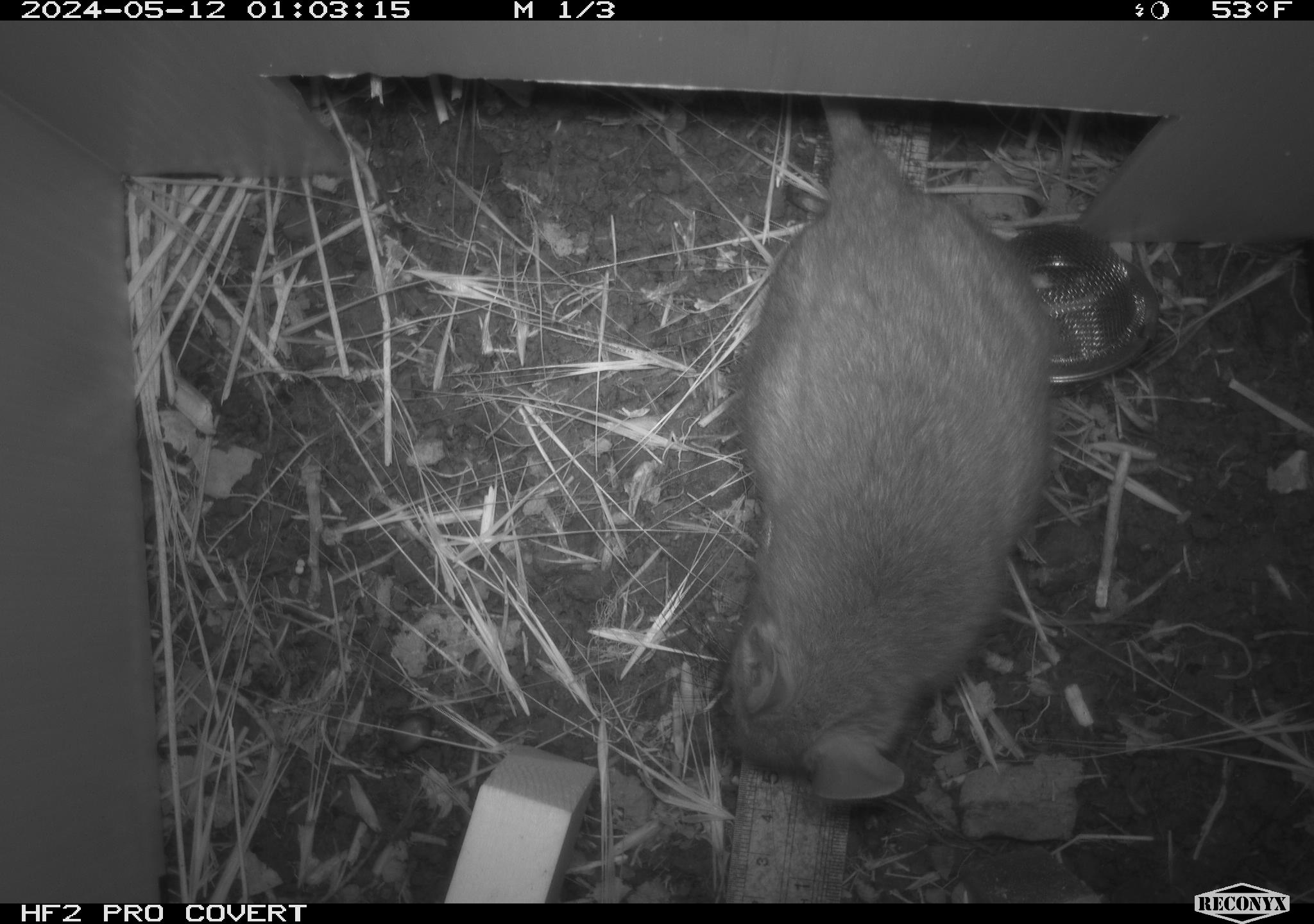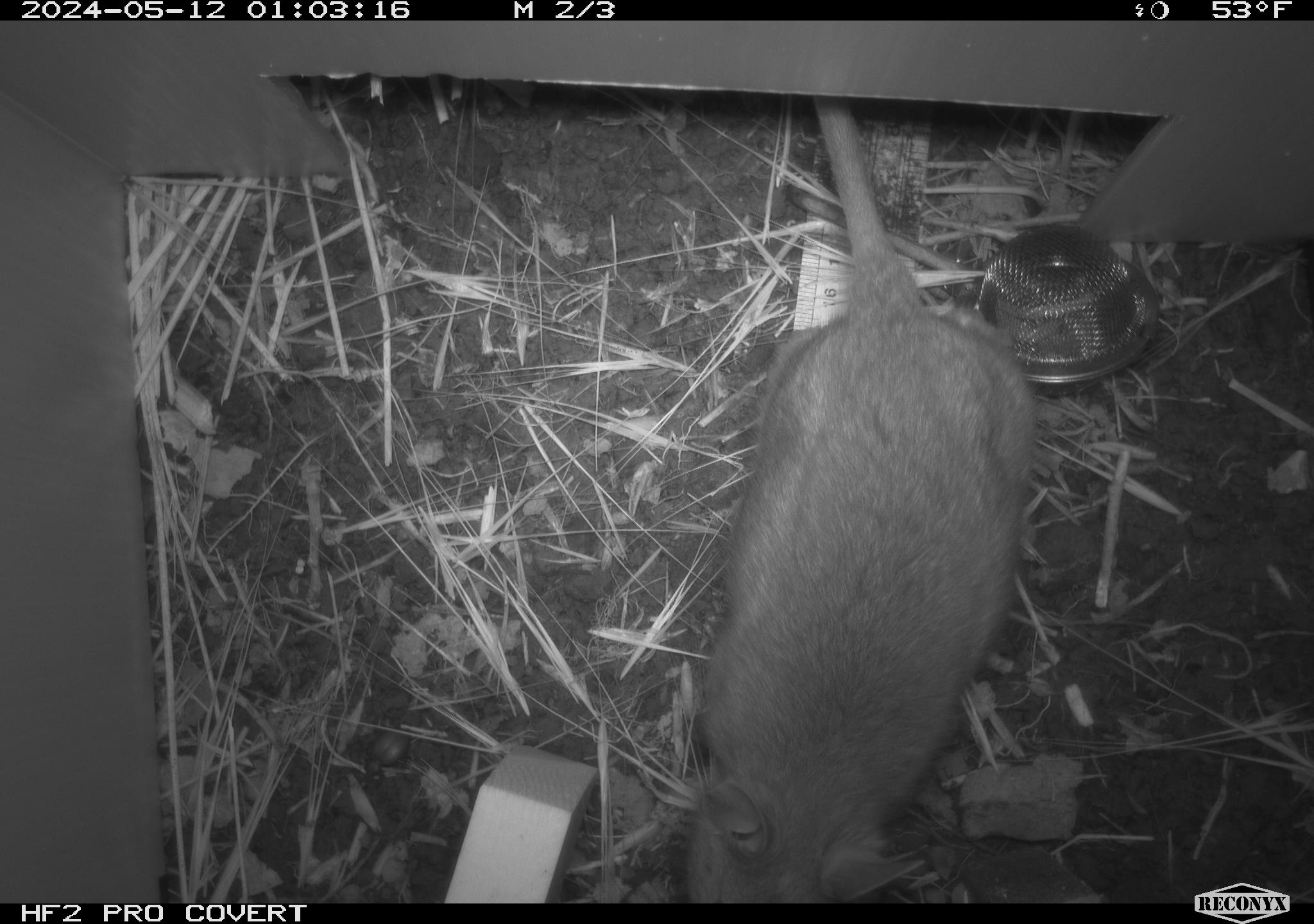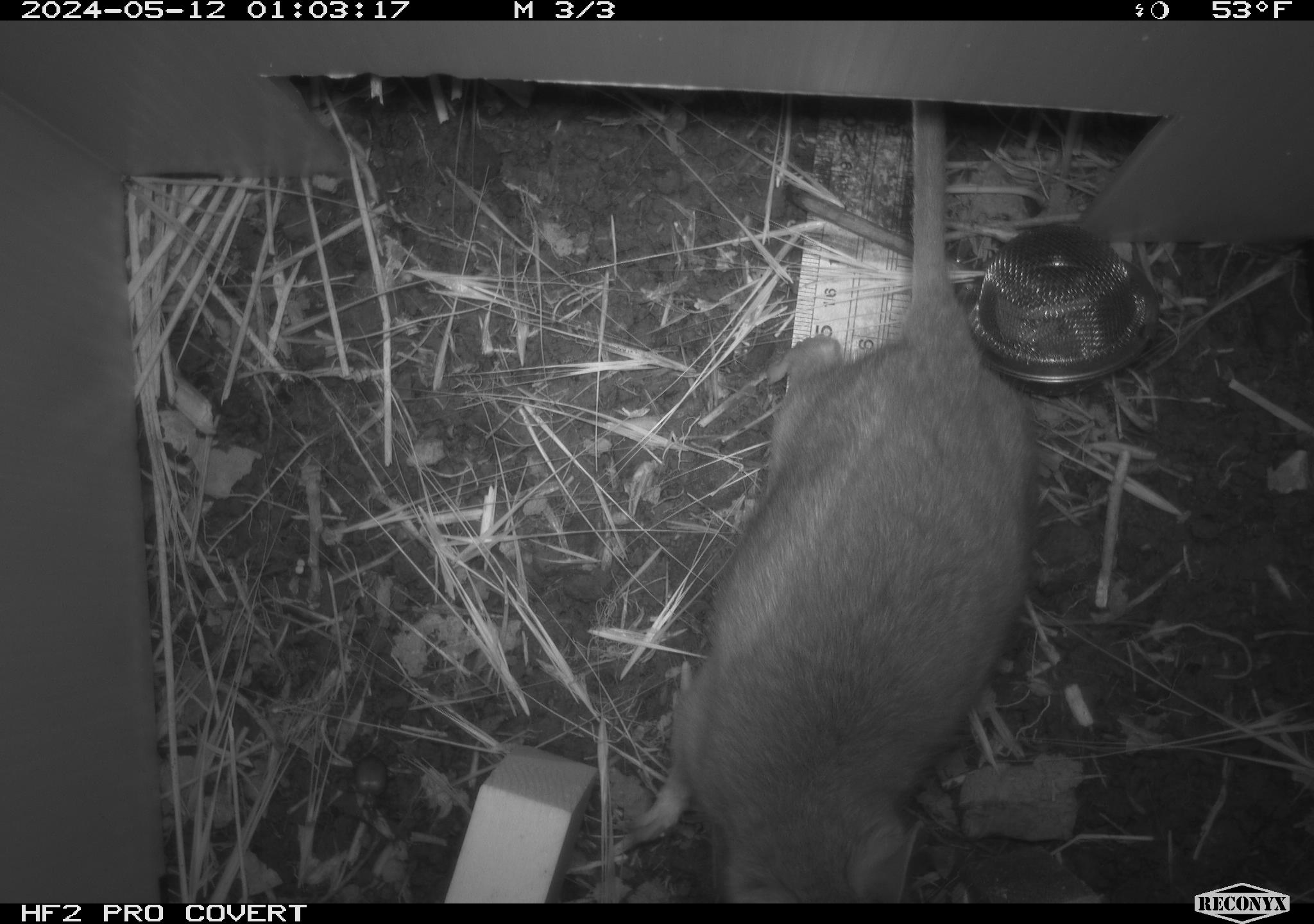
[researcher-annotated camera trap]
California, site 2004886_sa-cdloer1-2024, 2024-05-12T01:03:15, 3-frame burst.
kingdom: Animalia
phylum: Chordata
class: Mammalia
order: Rodentia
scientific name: Rodentia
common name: woodrat or rat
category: woodrat or rat species